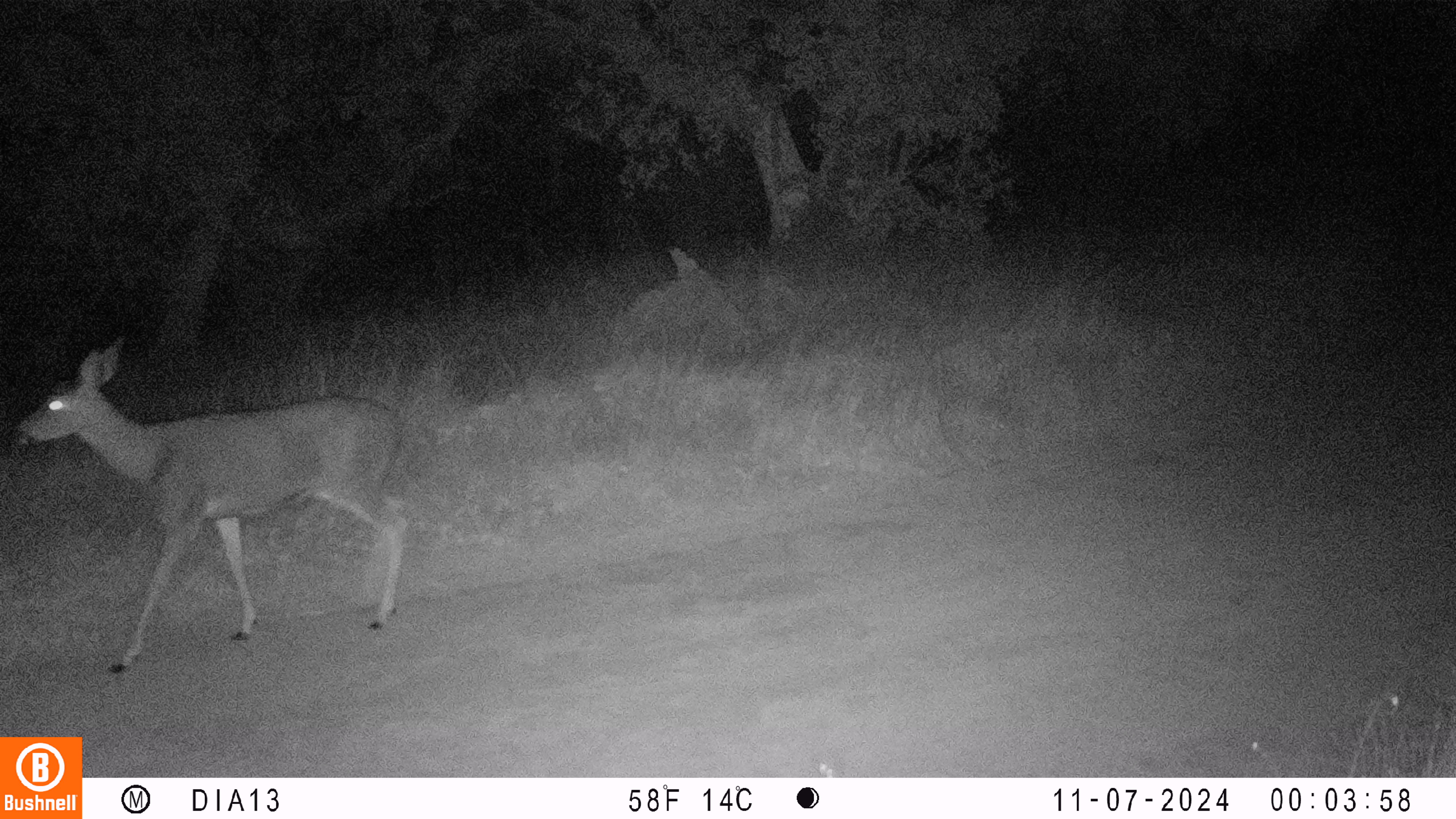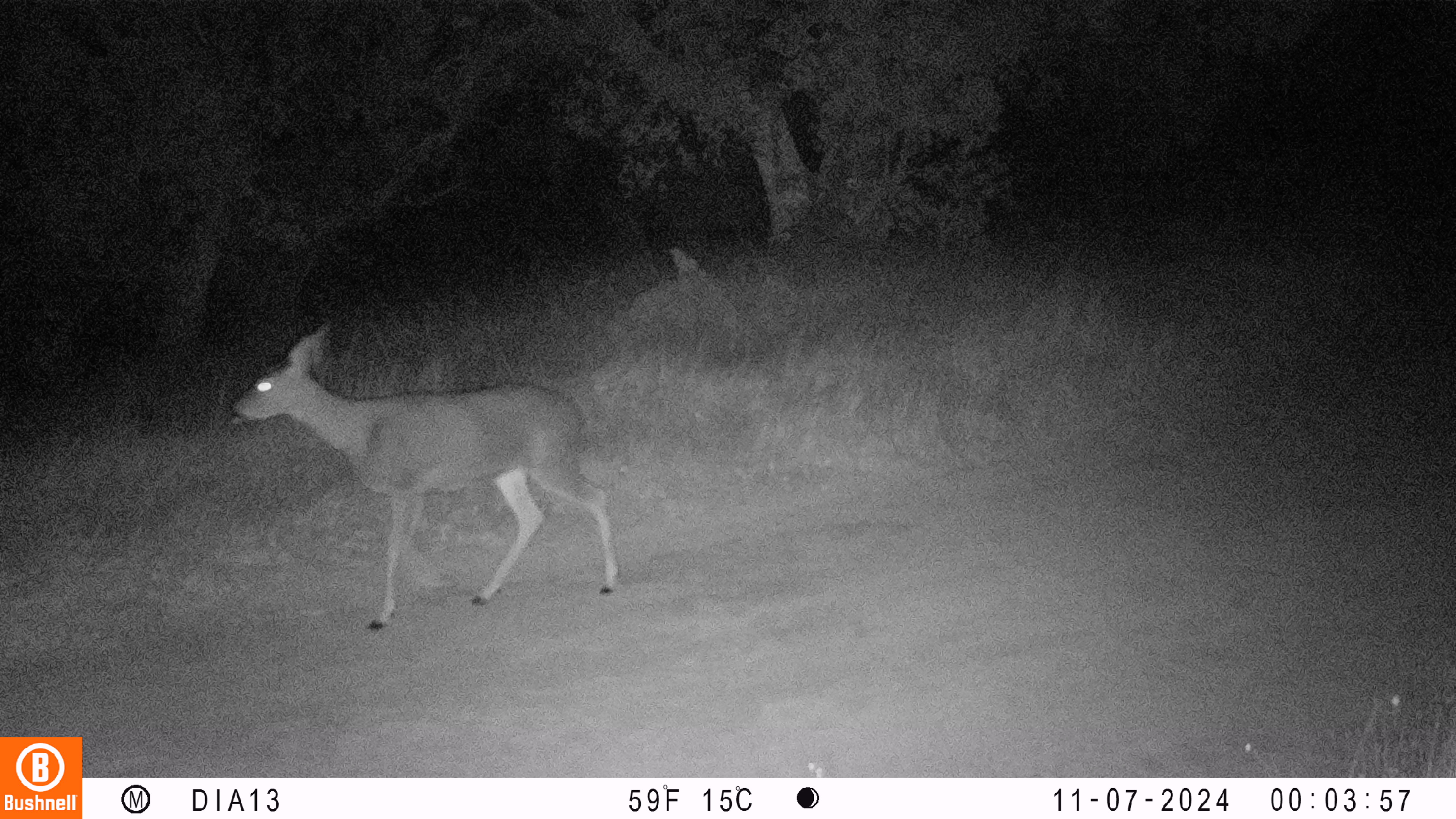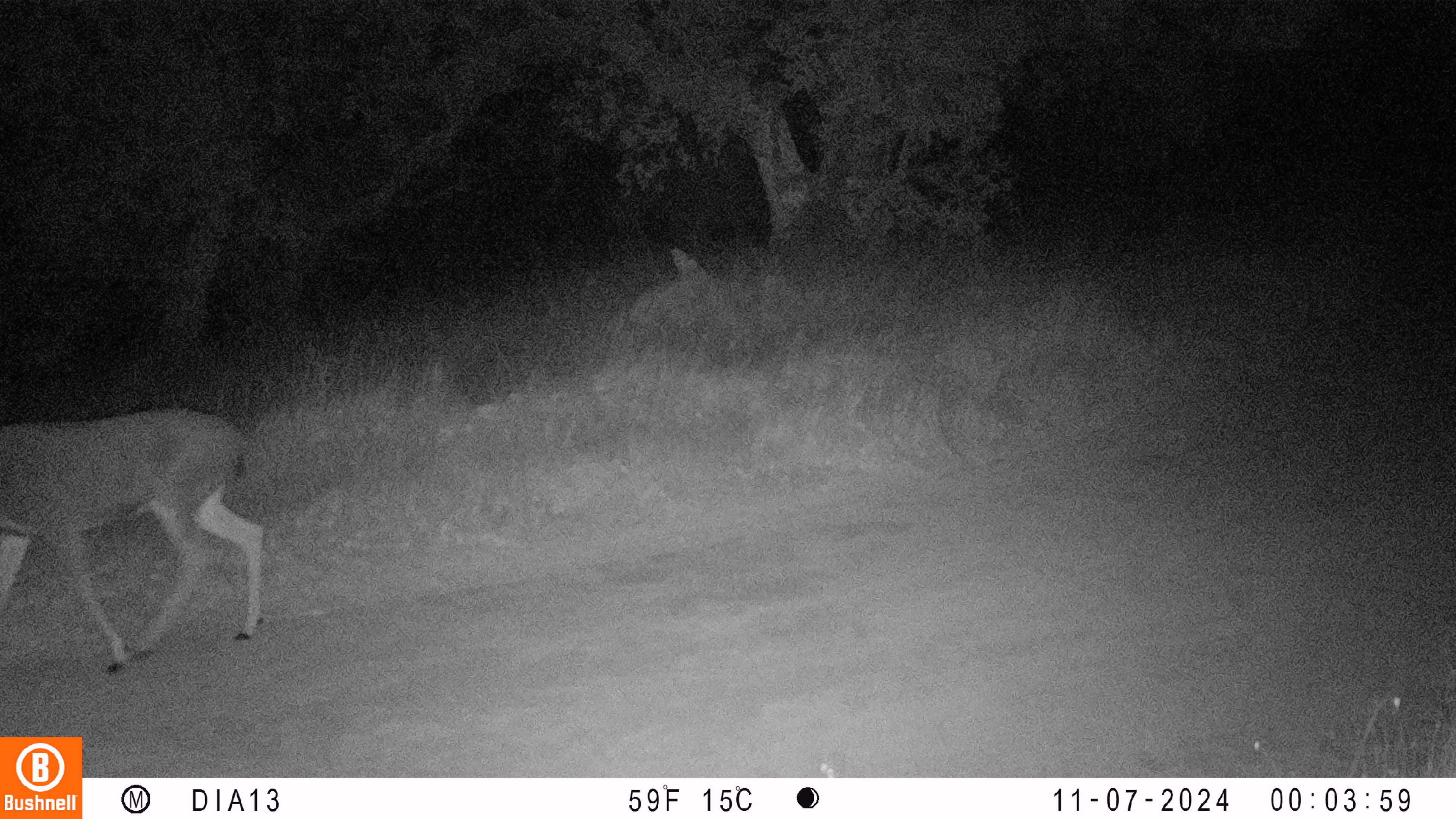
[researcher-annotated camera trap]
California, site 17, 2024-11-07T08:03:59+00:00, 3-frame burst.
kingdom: Animalia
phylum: Chordata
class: Mammalia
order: Artiodactyla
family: Cervidae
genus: Odocoileus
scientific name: Odocoileus hemionus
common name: mule deer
Mule deer (Odocoileus hemionus).